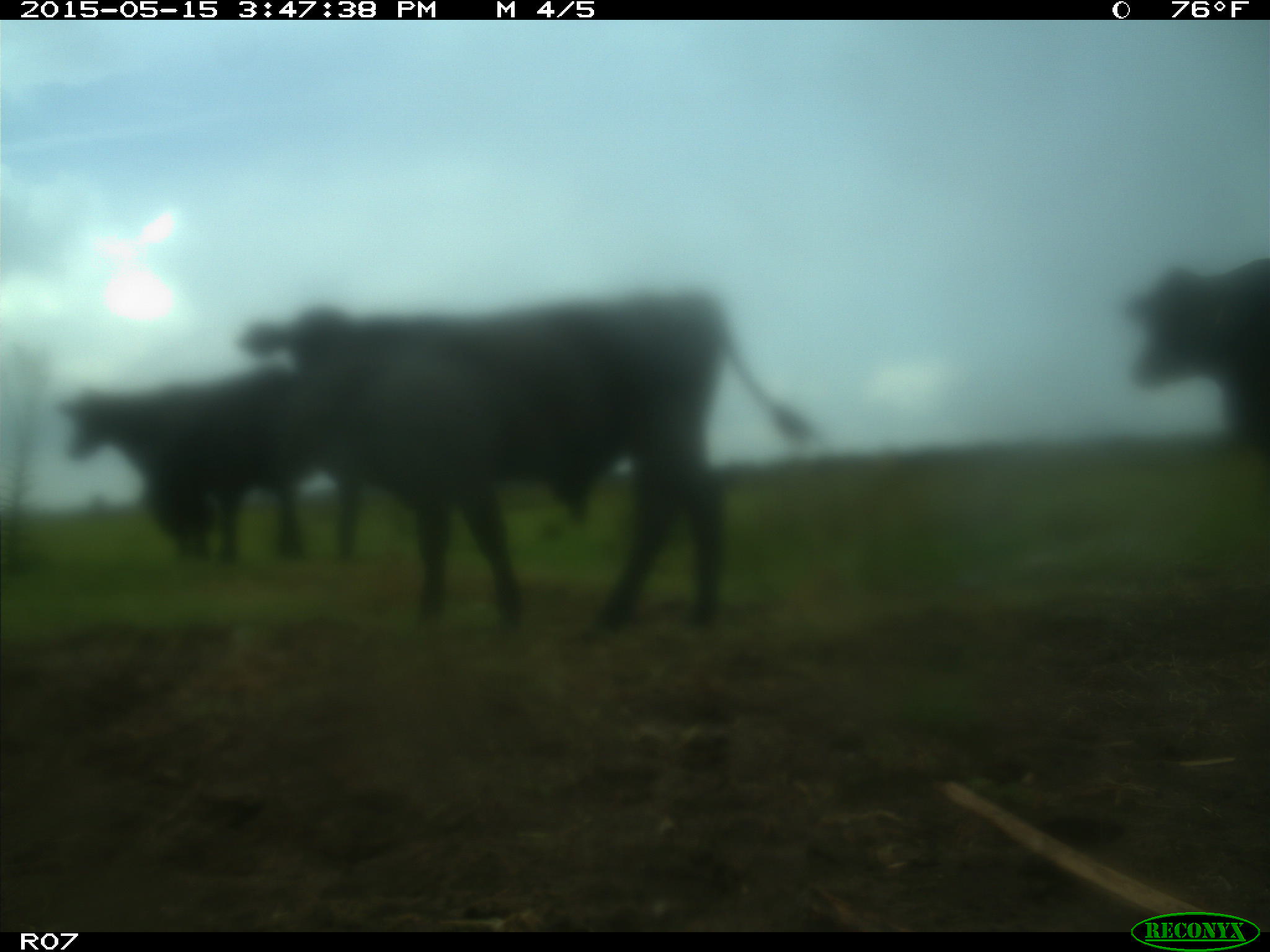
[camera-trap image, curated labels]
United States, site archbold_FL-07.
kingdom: Animalia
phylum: Chordata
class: Mammalia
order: Artiodactyla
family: Bovidae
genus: Bos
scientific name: Bos taurus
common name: domestic cow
Bos taurus (domestic cow).